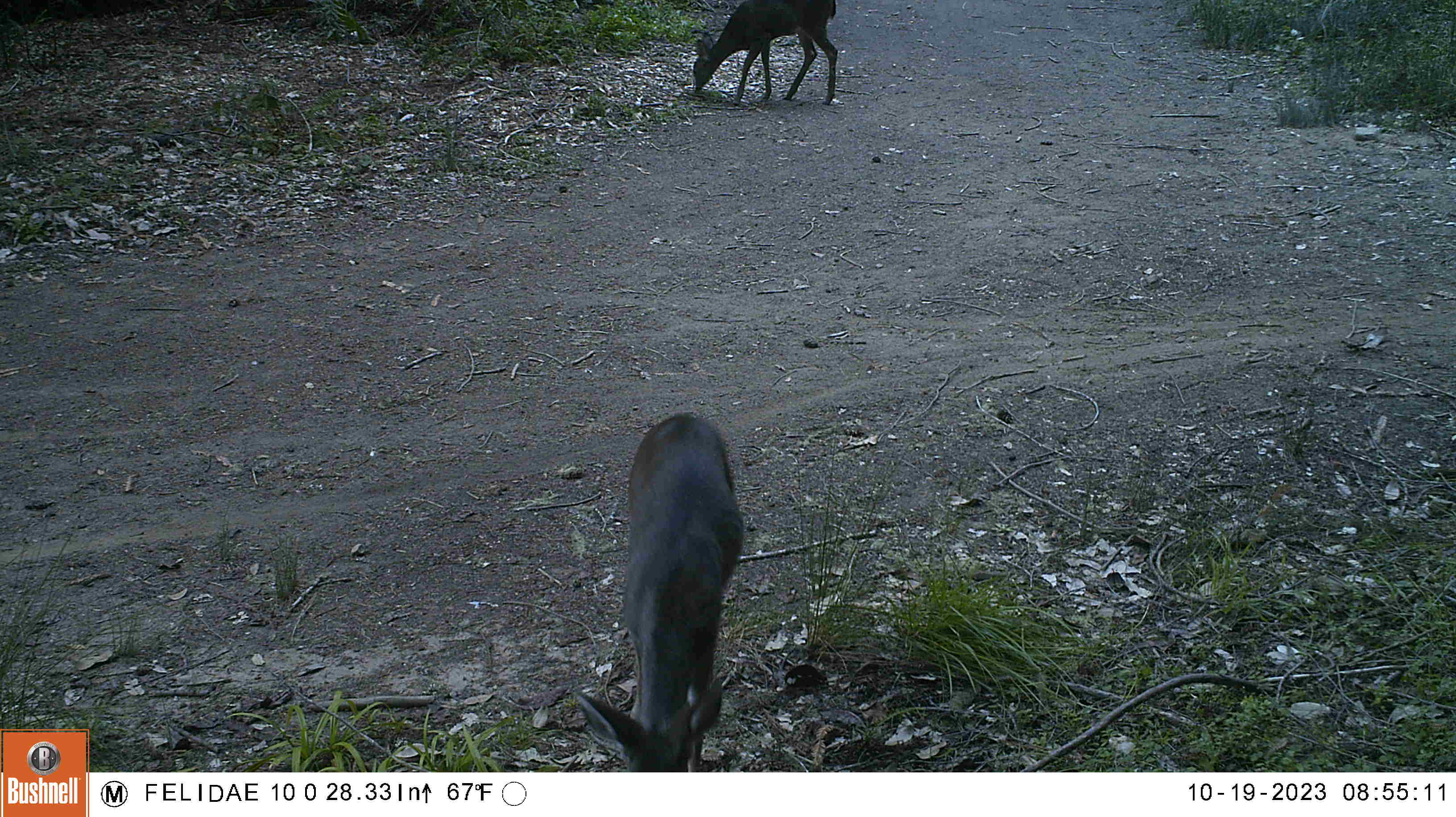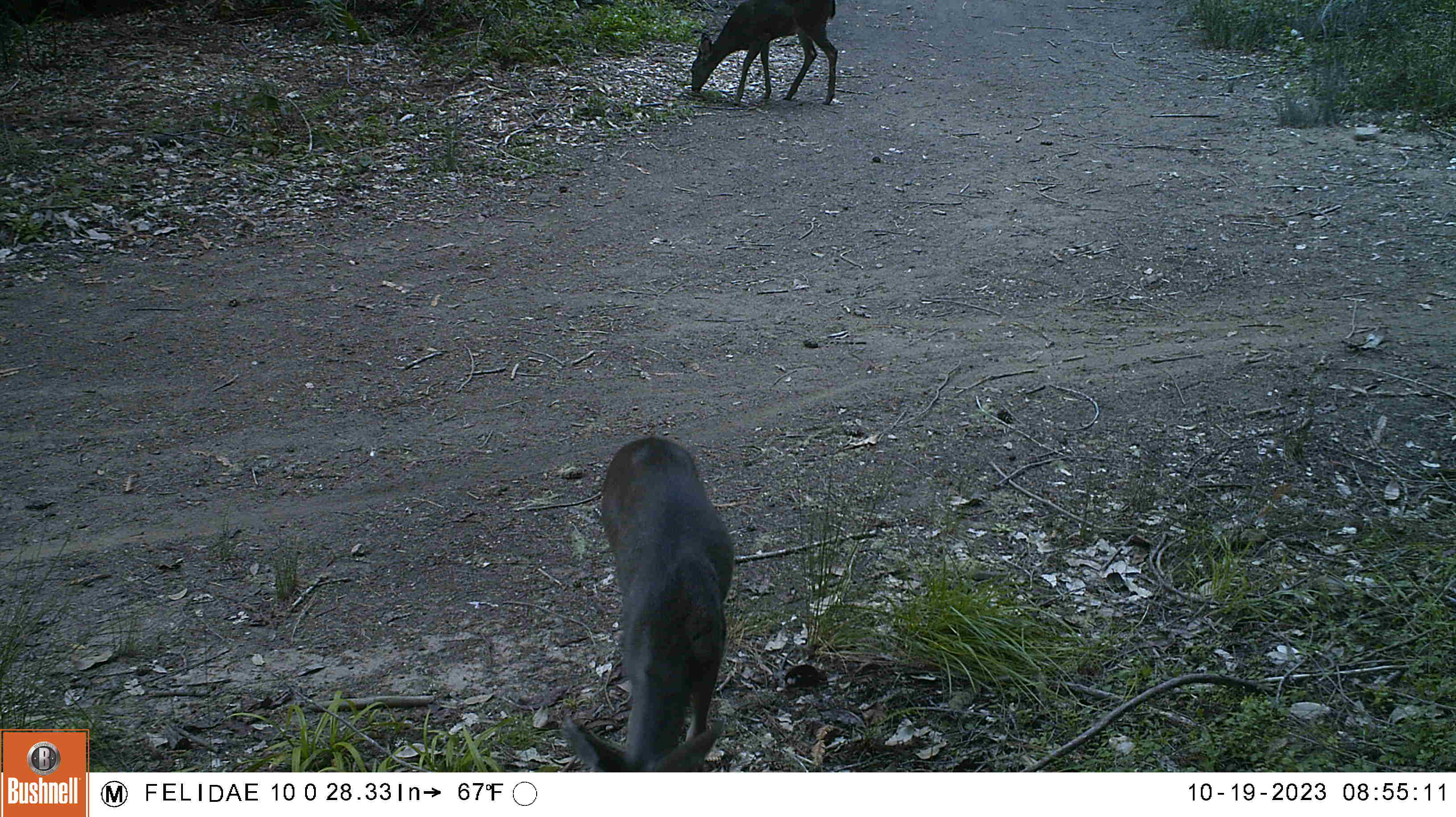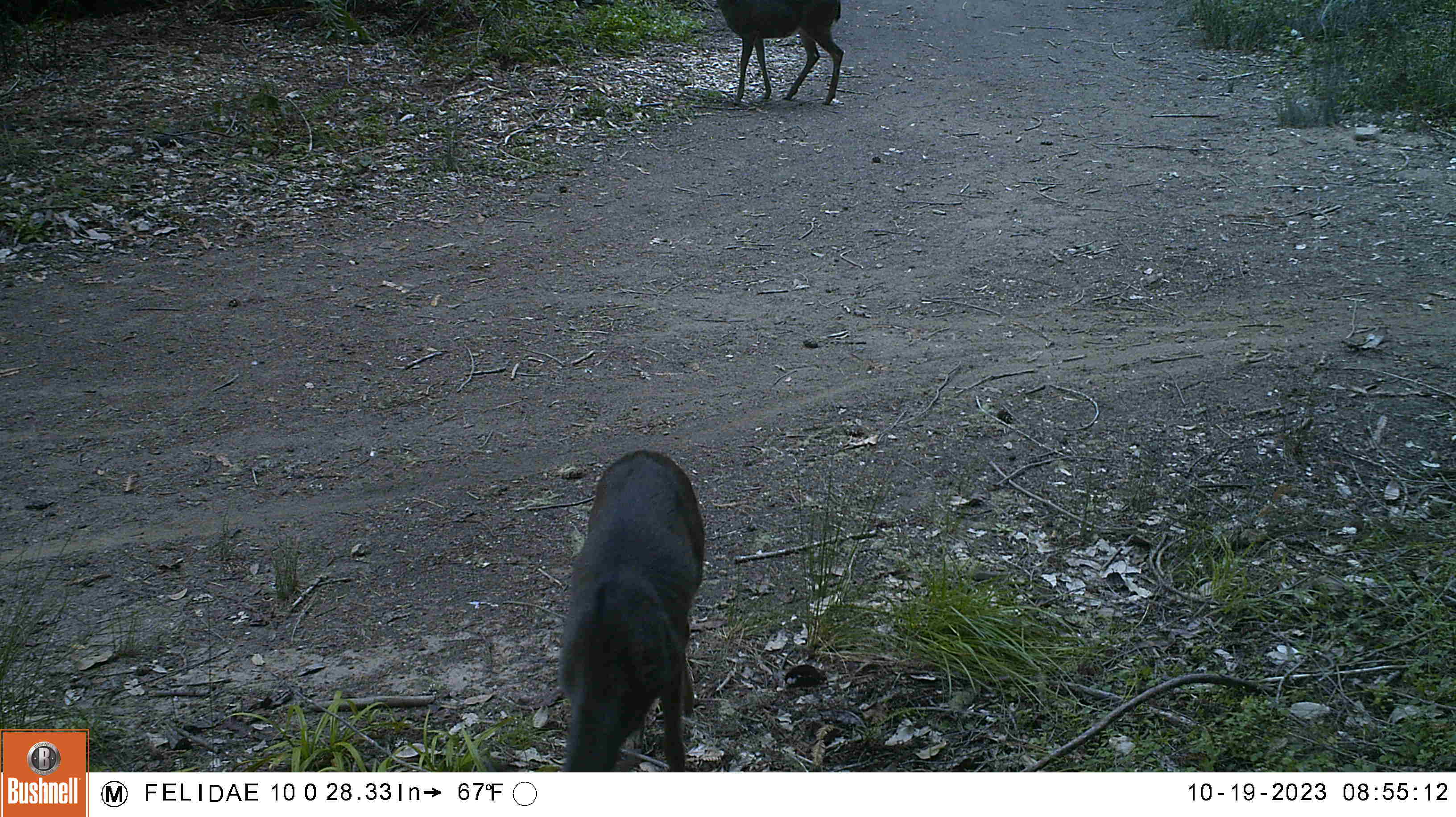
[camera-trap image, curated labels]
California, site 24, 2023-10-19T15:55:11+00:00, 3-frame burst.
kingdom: Animalia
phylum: Chordata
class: Mammalia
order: Artiodactyla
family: Cervidae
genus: Odocoileus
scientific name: Odocoileus hemionus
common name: mule deer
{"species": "mule deer (Odocoileus hemionus)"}